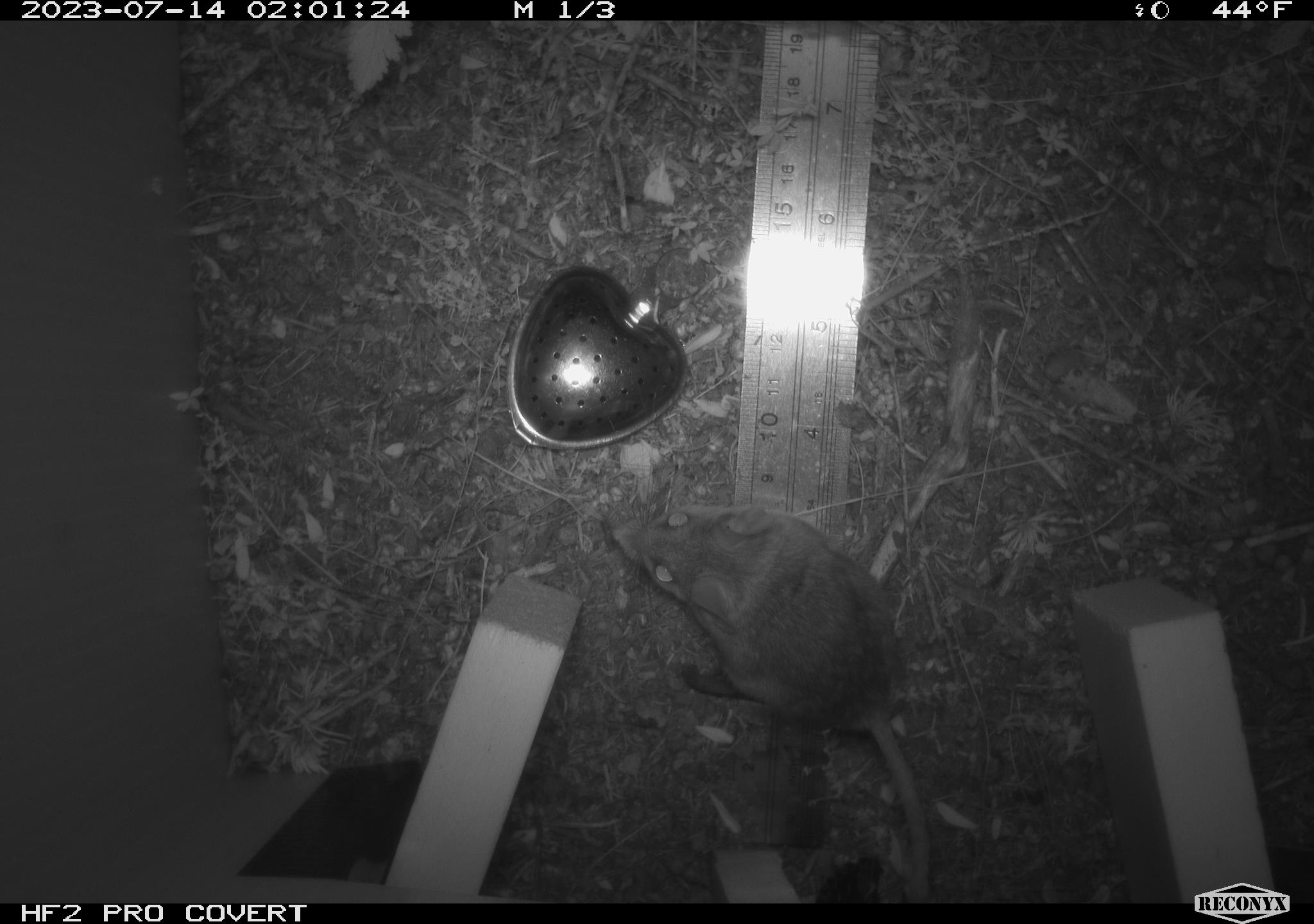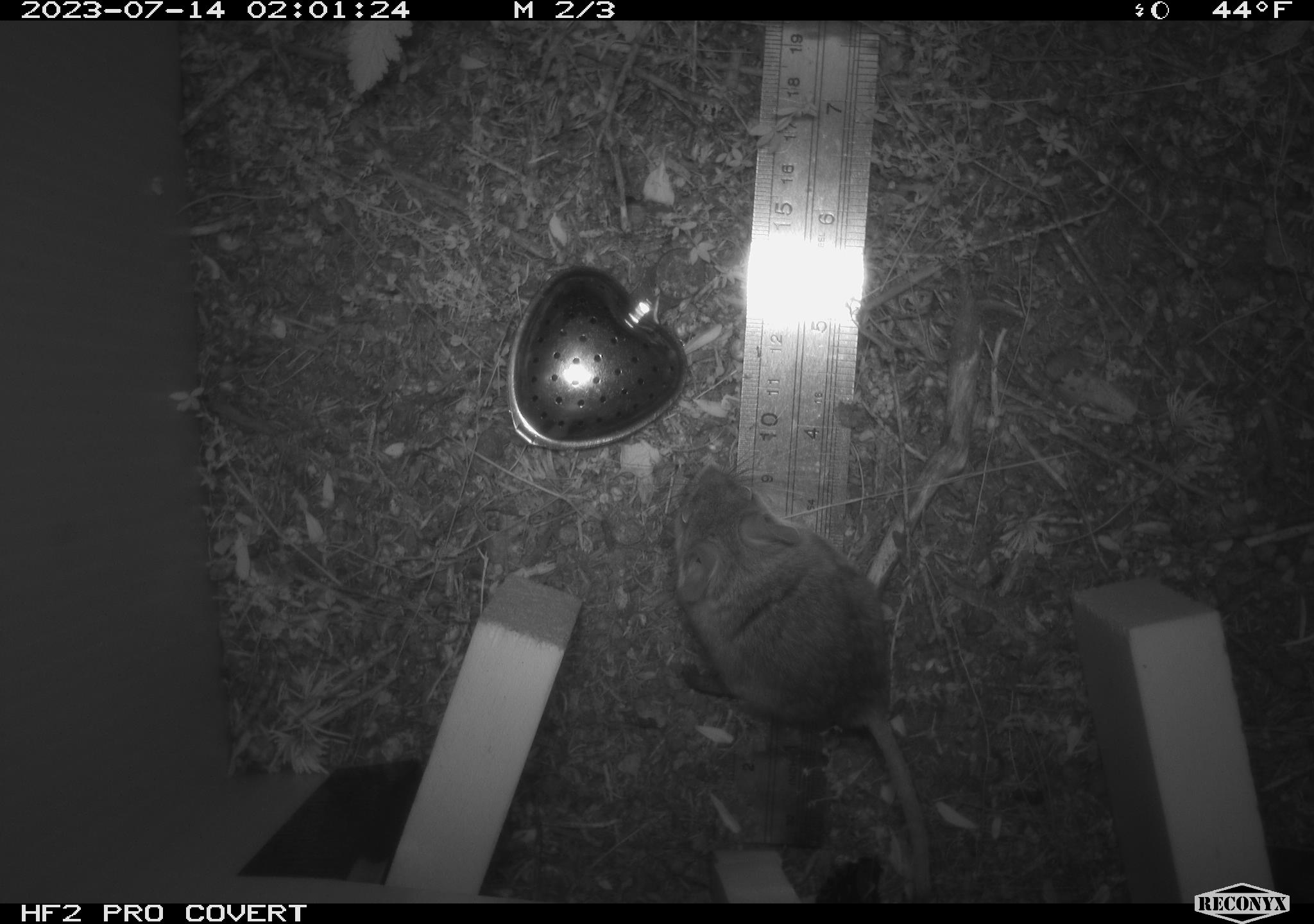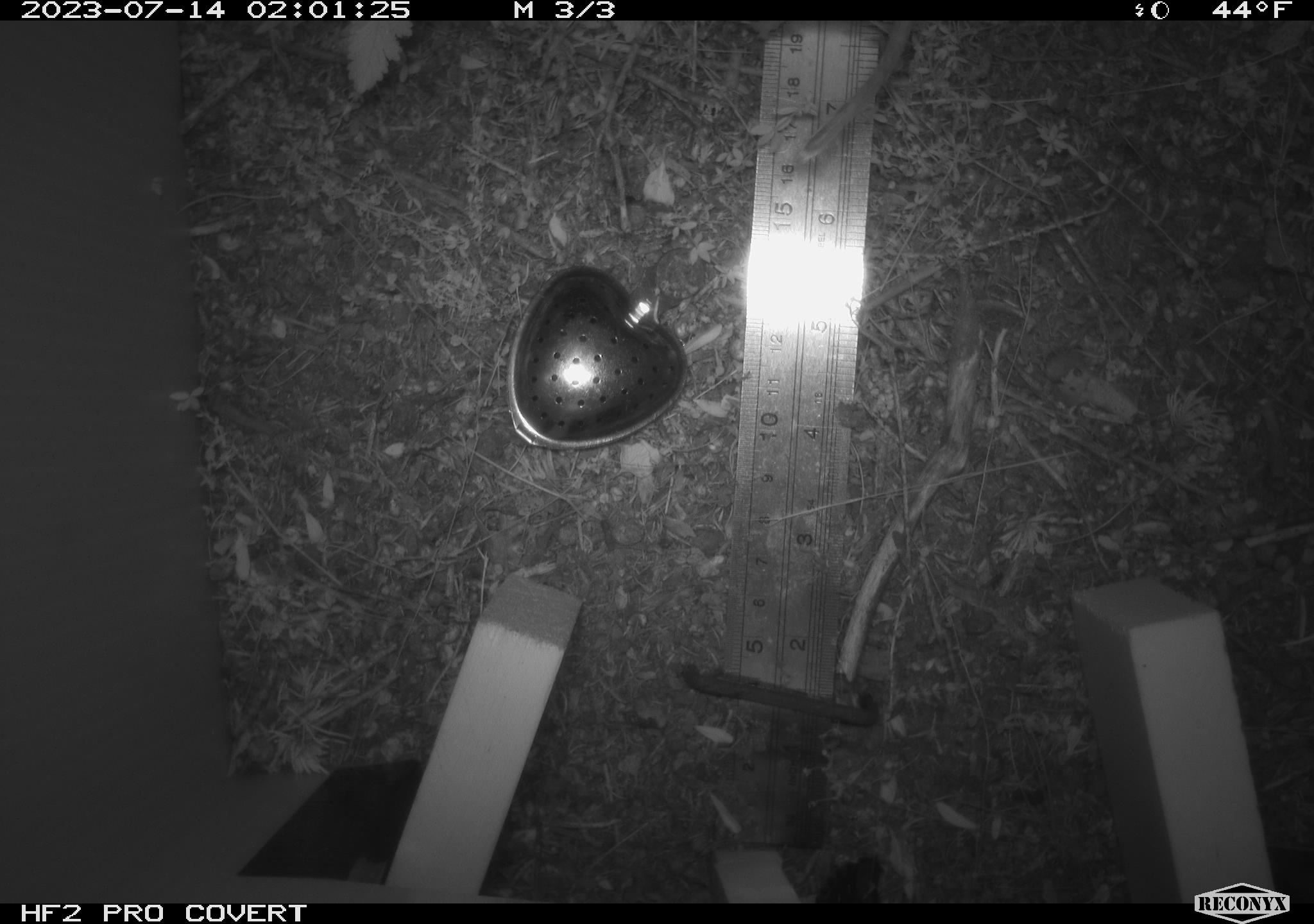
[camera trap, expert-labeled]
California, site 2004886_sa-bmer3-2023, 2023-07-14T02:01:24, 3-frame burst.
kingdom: Animalia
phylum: Chordata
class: Mammalia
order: Rodentia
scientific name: Rodentia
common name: mouse species